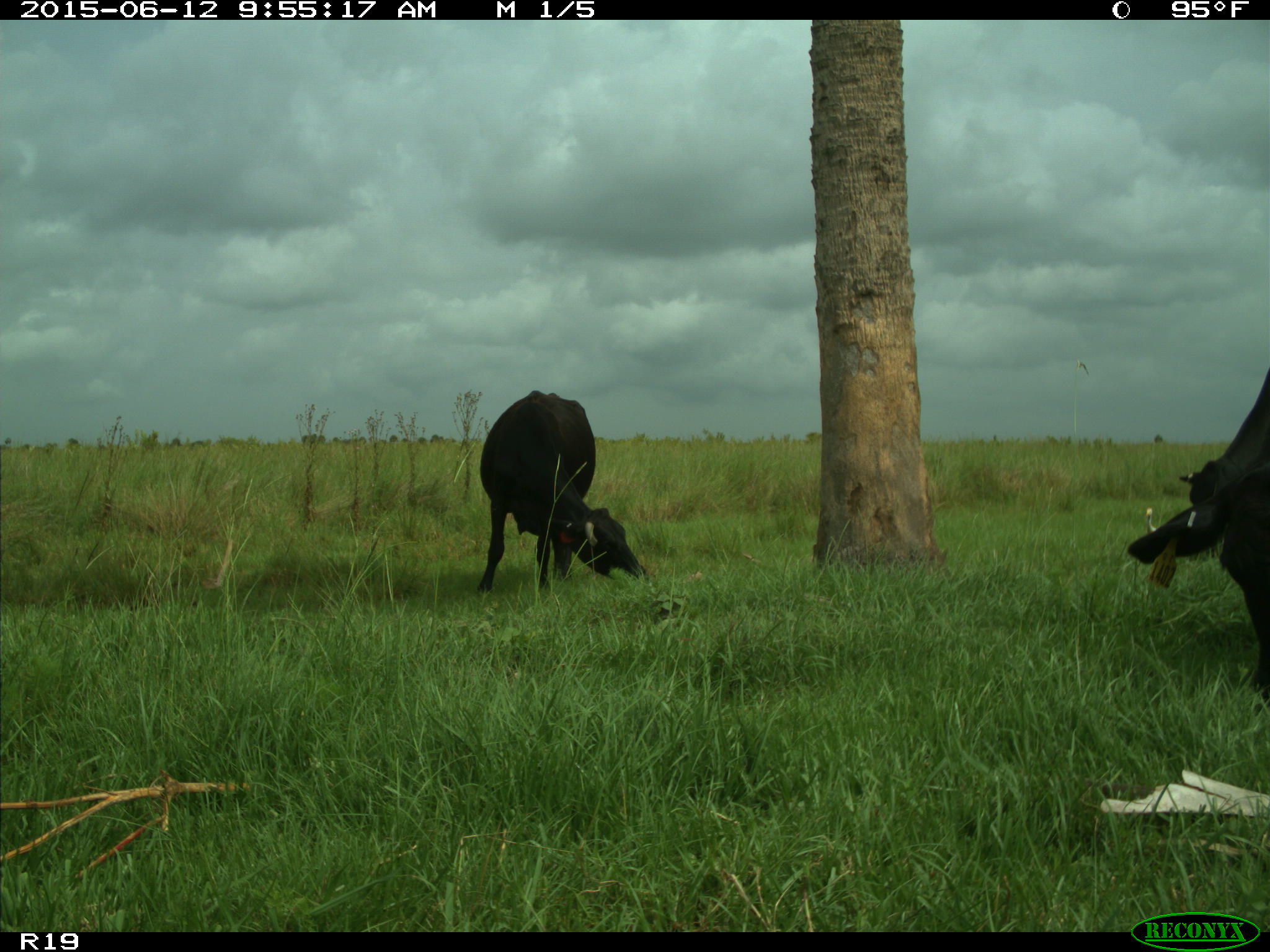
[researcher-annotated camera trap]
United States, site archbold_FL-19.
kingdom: Animalia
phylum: Chordata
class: Mammalia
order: Artiodactyla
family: Bovidae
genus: Bos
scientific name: Bos taurus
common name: domestic cow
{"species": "Bos taurus (domestic cow)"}